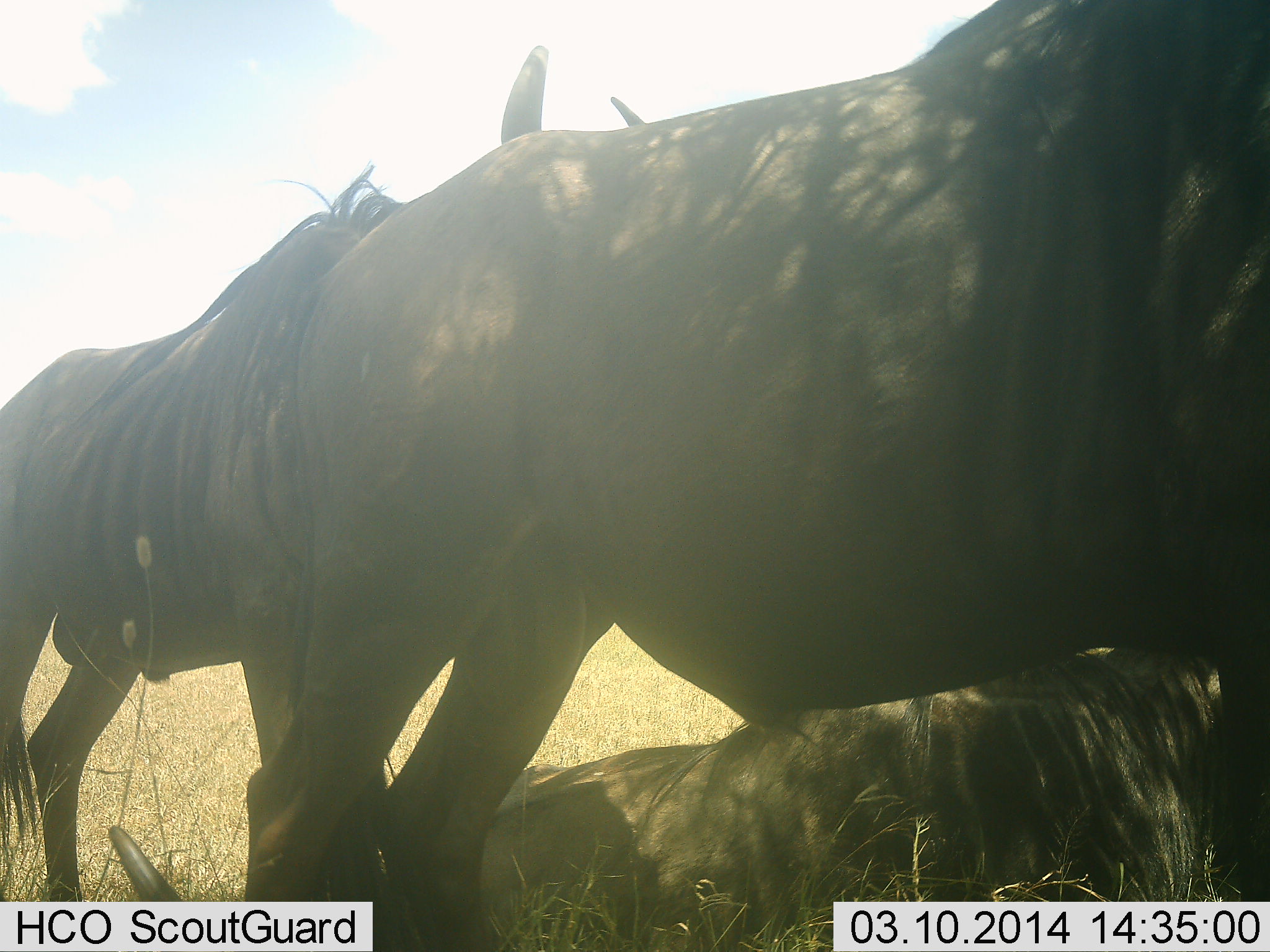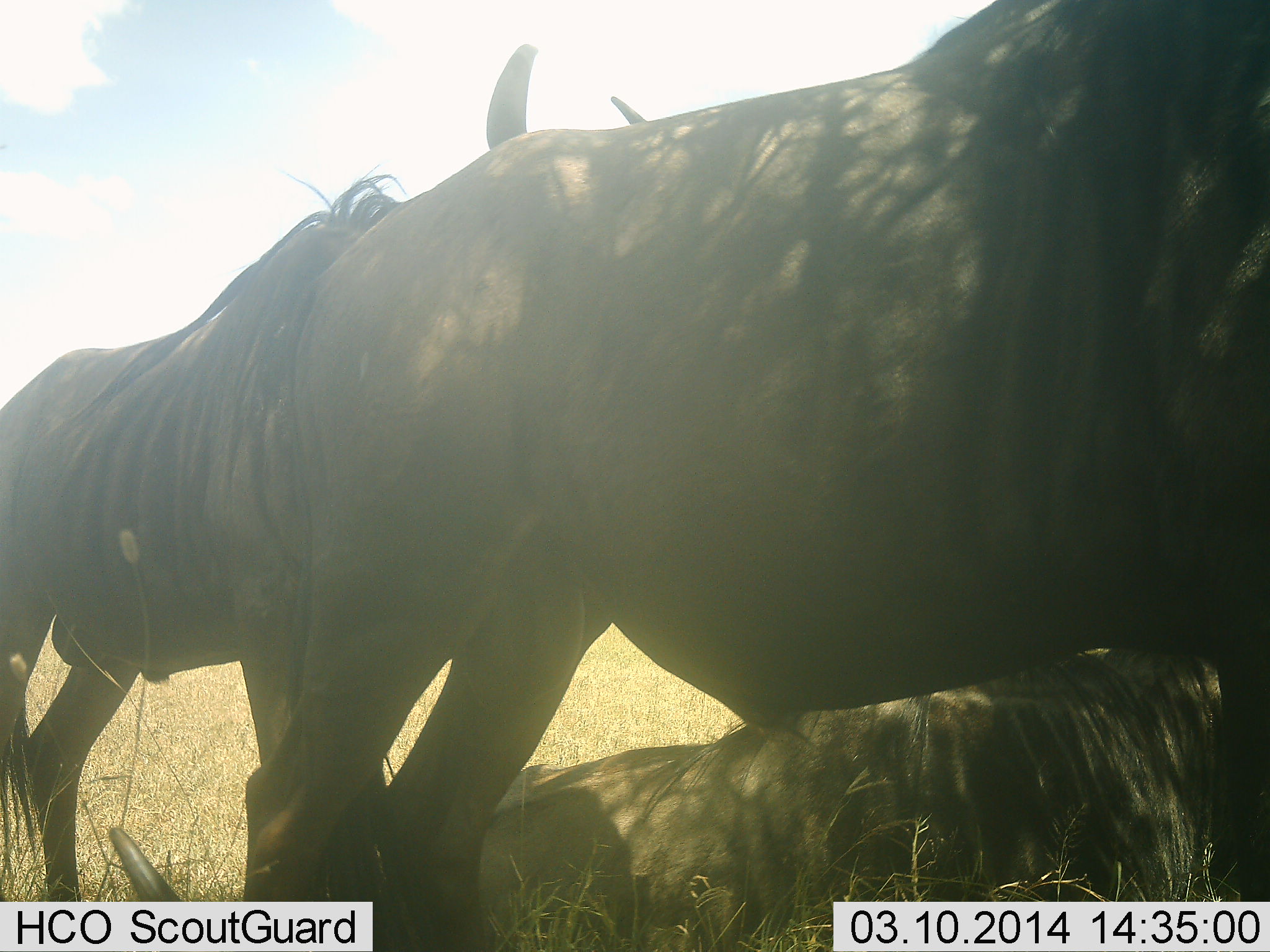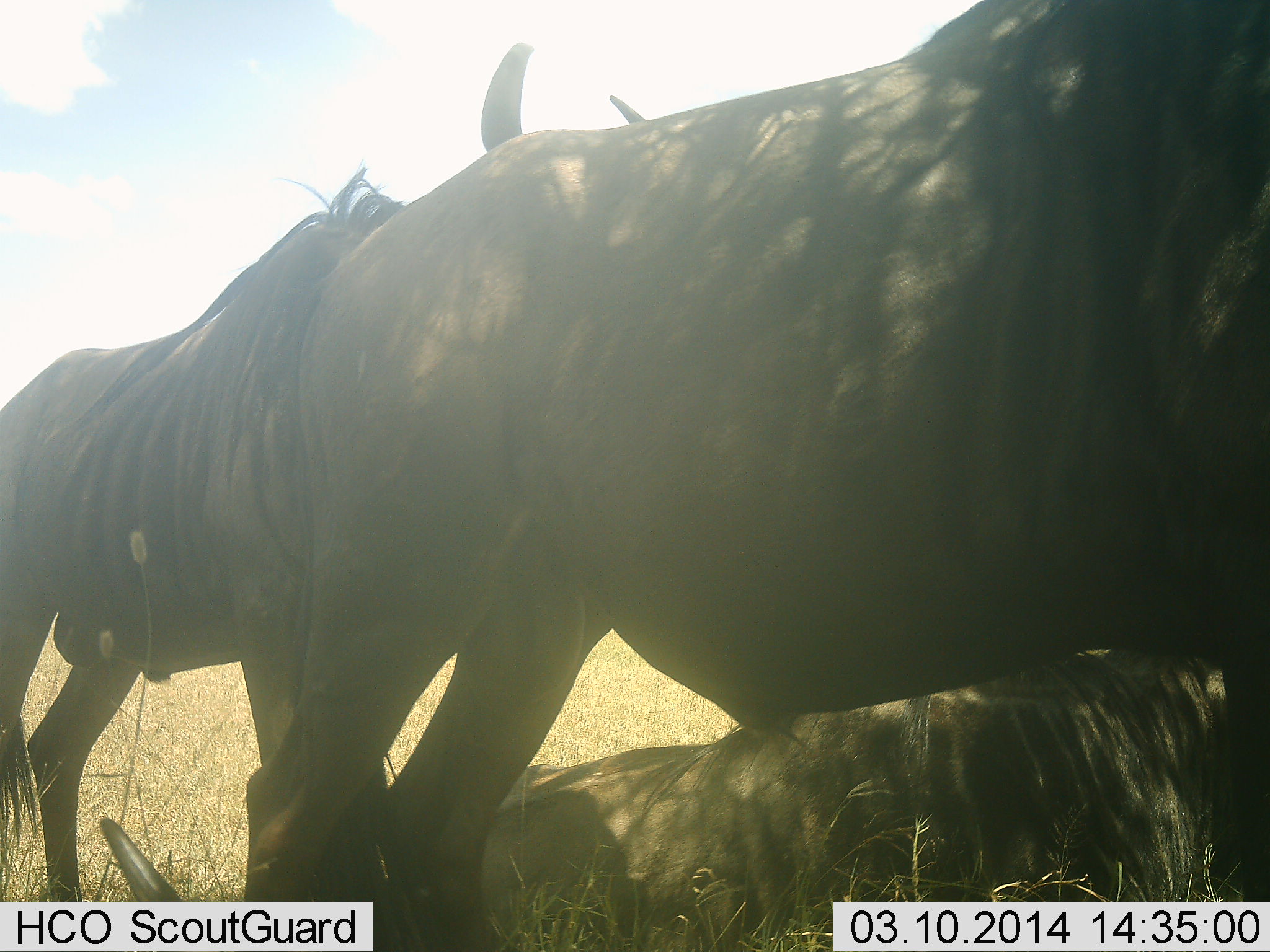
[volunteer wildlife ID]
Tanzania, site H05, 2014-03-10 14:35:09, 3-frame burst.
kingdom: Animalia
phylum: Chordata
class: Mammalia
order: Artiodactyla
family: Bovidae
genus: Connochaetes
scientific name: Connochaetes taurinus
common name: blue wildebeest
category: wildebeest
Wildebeest (blue wildebeest) (Connochaetes taurinus), count 3. Behavior (volunteer vote fractions): standing 100%, resting 100%, moving 0%, interacting 0%. Young present (vote fraction): 0%. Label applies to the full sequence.